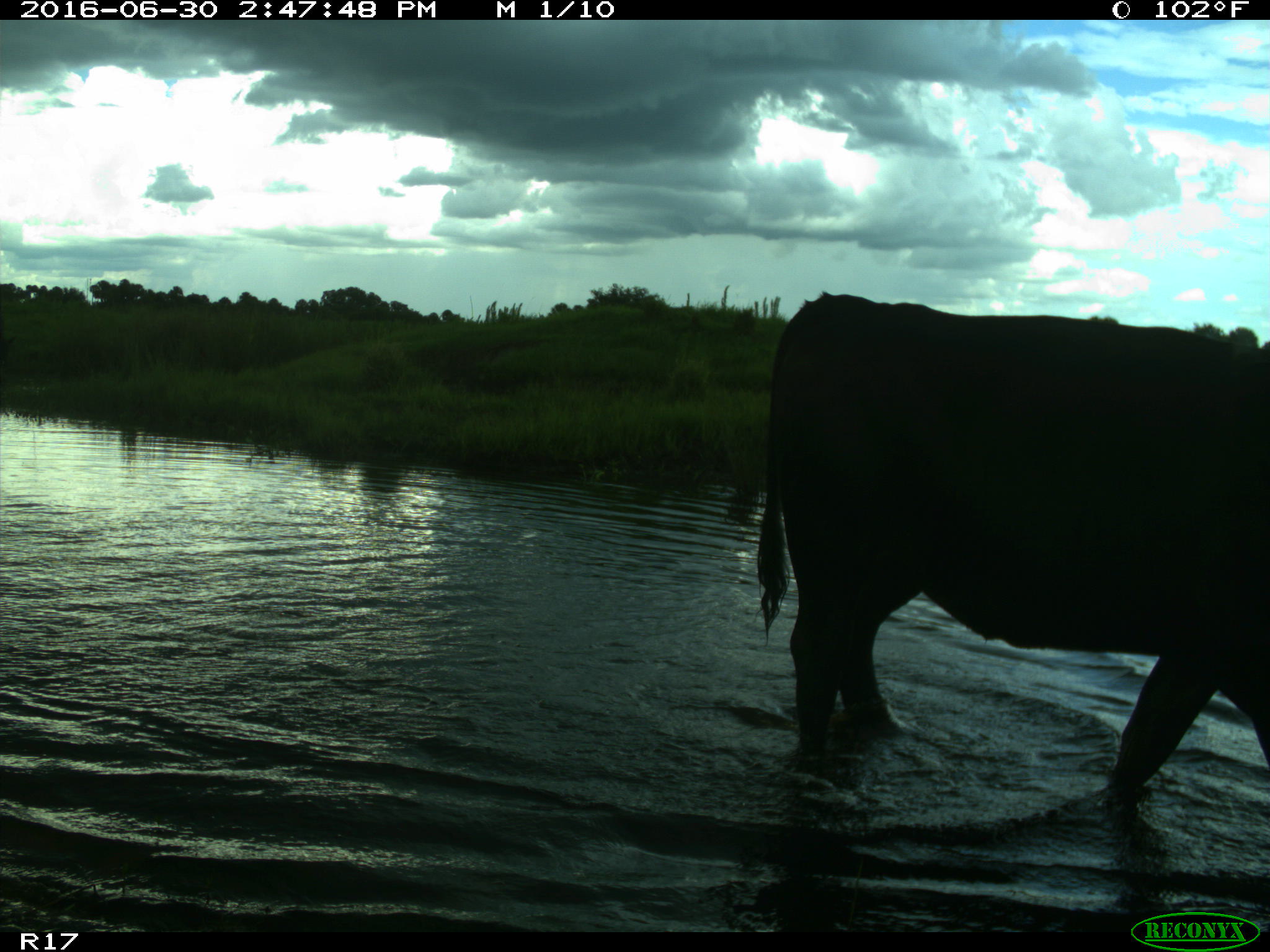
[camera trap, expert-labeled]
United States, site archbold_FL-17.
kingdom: Animalia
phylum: Chordata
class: Mammalia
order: Artiodactyla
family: Bovidae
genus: Bos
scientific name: Bos taurus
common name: domestic cow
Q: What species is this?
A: Bos taurus (domestic cow).